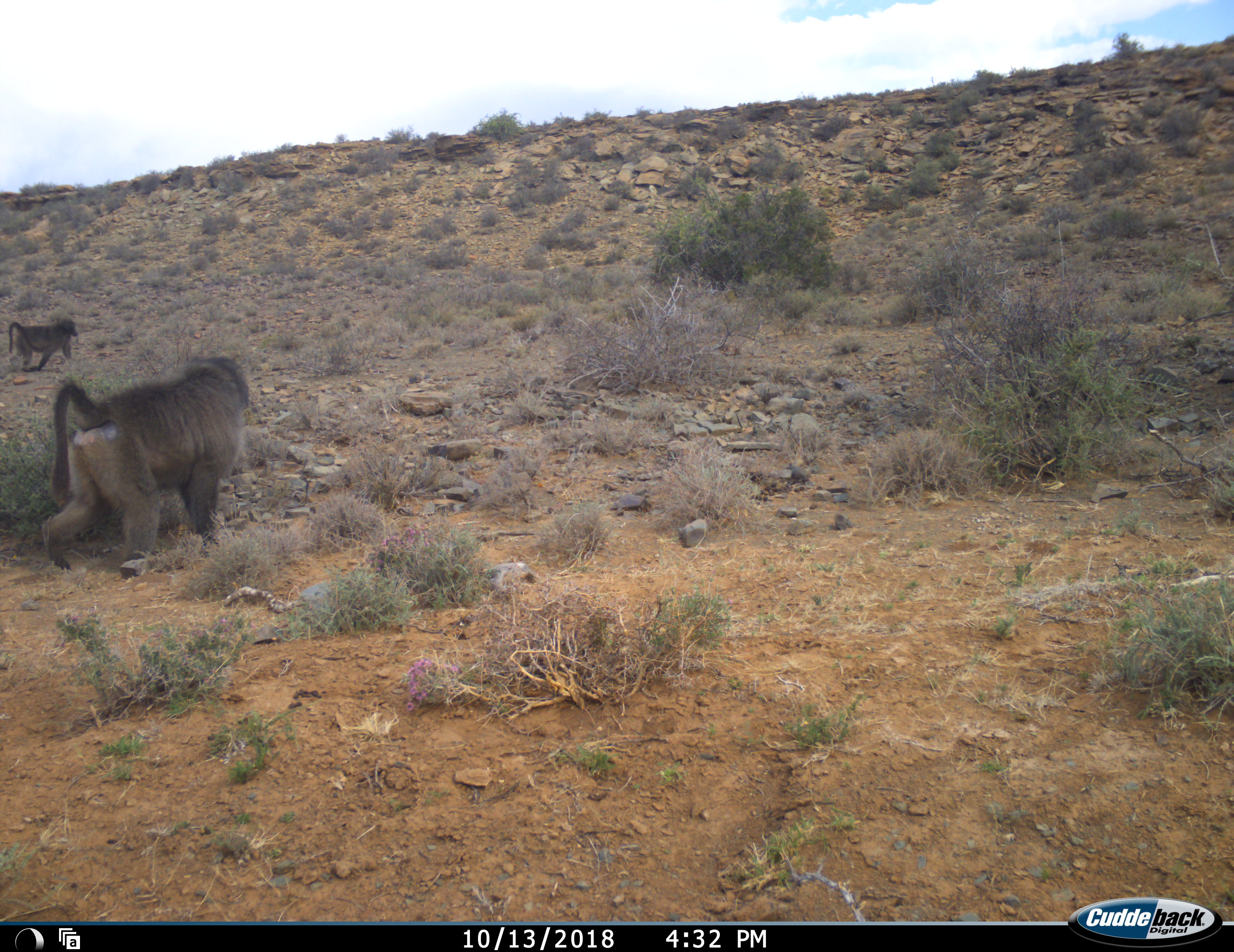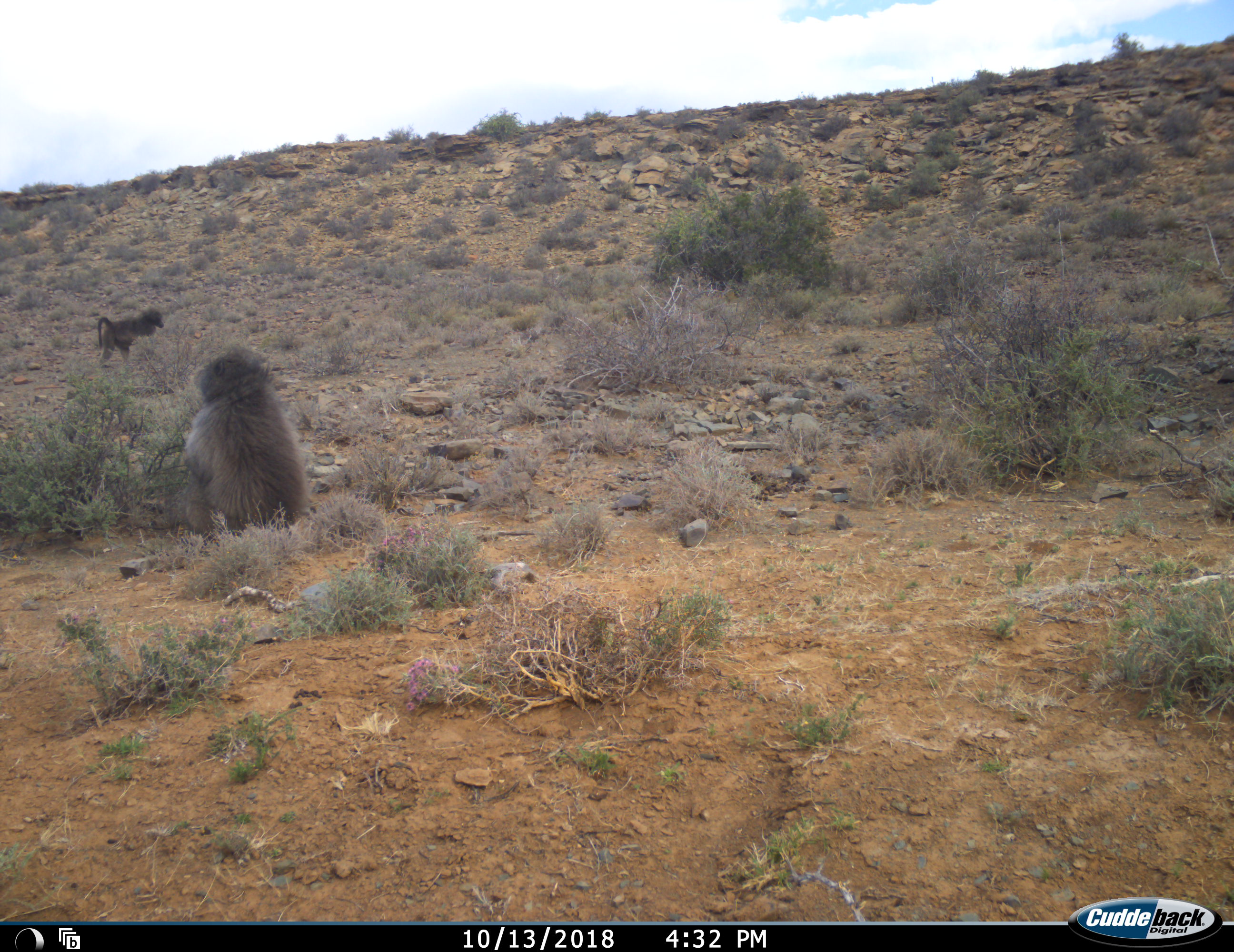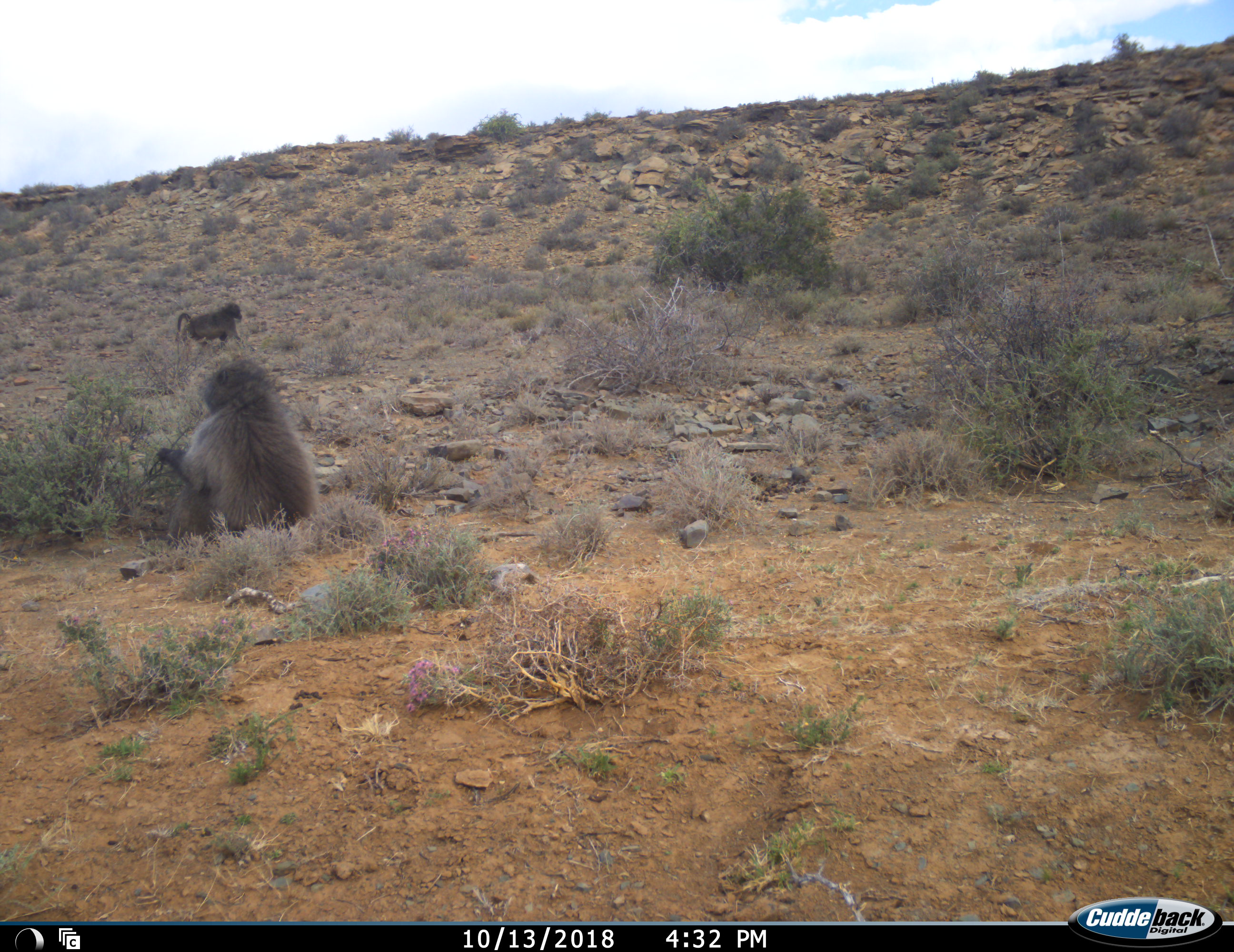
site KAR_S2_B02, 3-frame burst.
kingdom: Animalia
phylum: Chordata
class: Mammalia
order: Primates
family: Cercopithecidae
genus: Papio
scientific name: Papio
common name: baboon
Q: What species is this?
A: Baboon (Papio).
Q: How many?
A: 2.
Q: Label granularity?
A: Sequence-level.